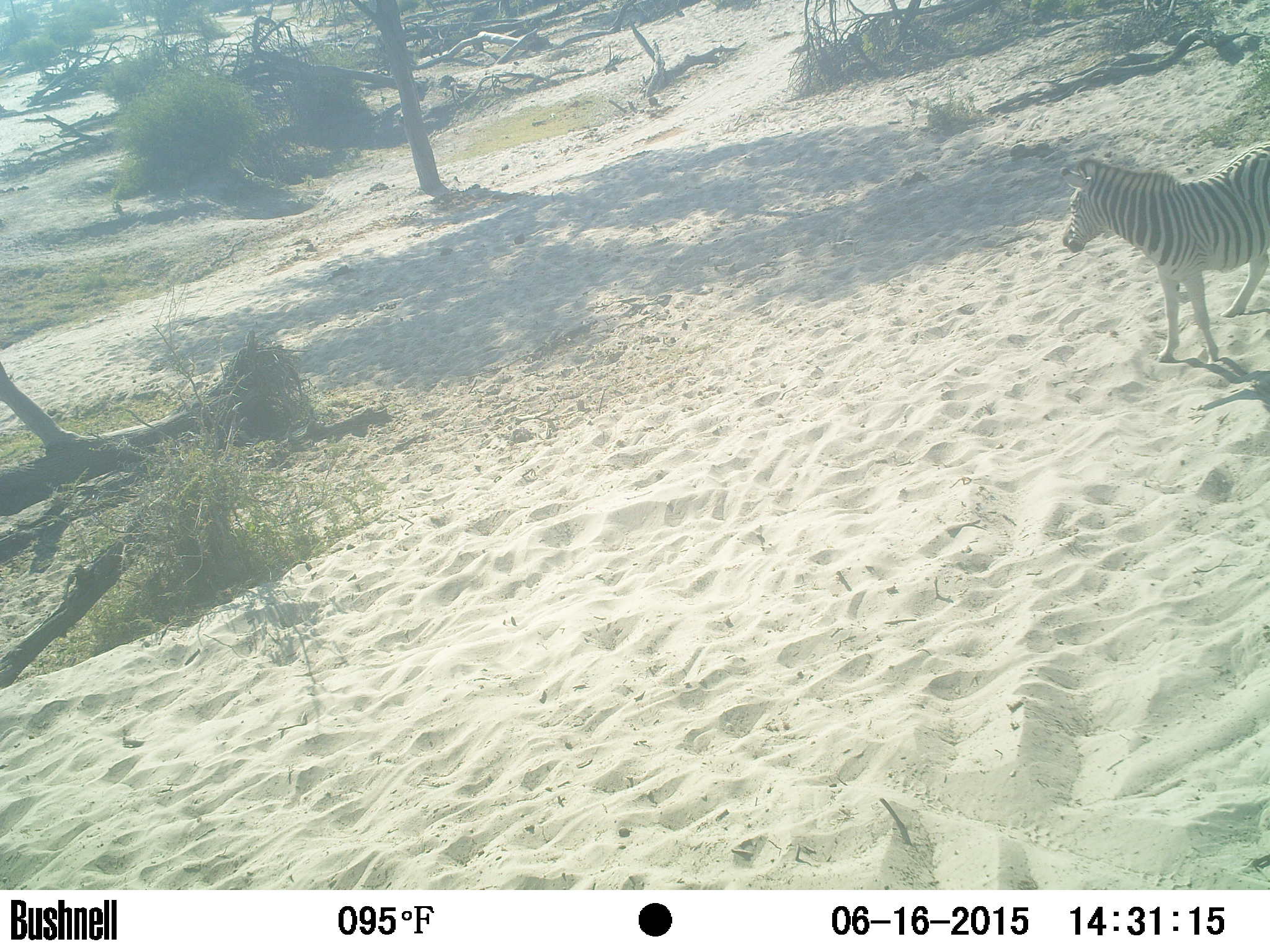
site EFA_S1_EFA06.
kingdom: Animalia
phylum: Chordata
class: Mammalia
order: Perissodactyla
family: Equidae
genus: Equus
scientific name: Equus quagga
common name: plains zebra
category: zebraplains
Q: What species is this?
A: Zebraplains (plains zebra) (Equus quagga).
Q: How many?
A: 1.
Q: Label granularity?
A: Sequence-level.